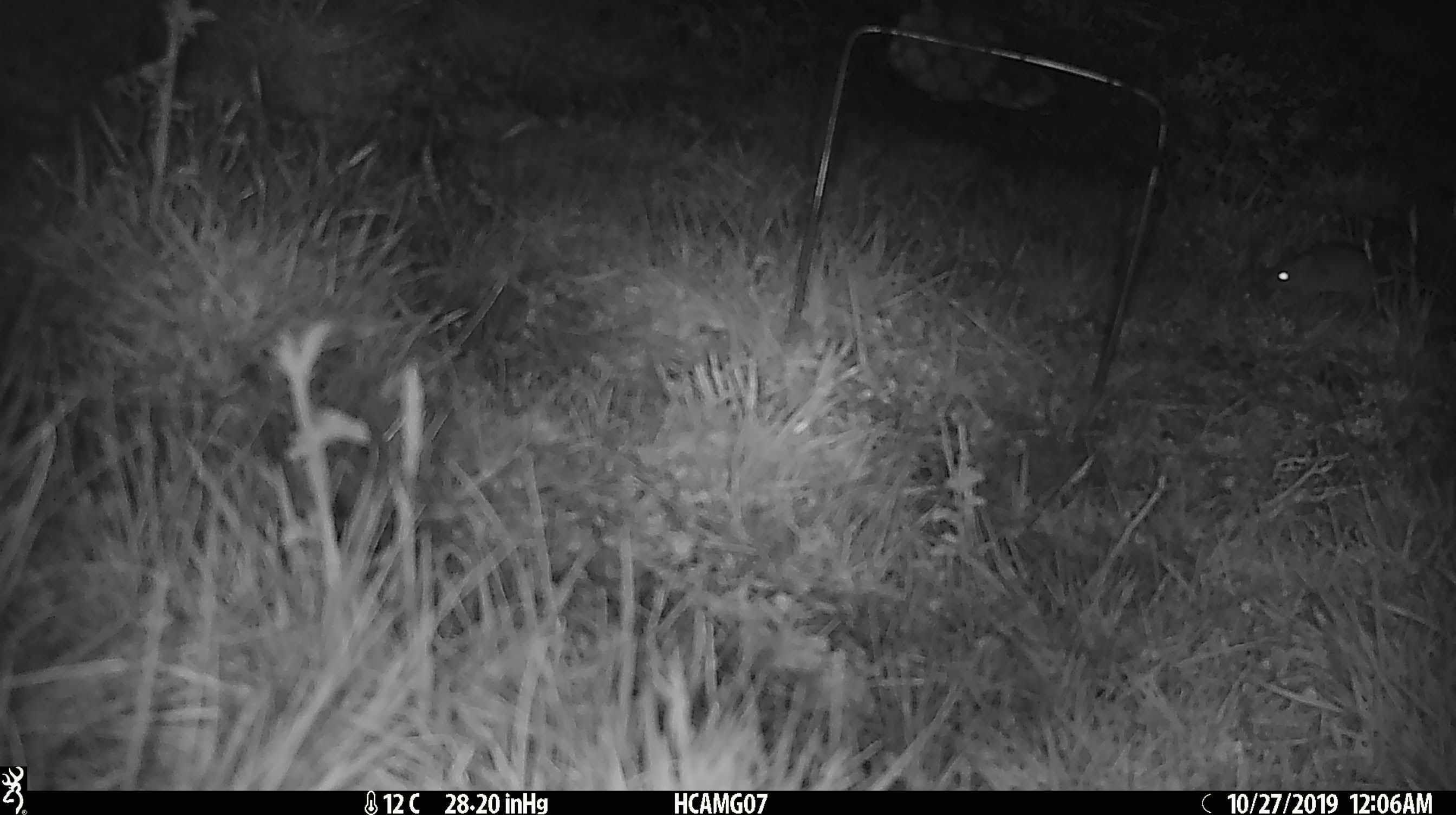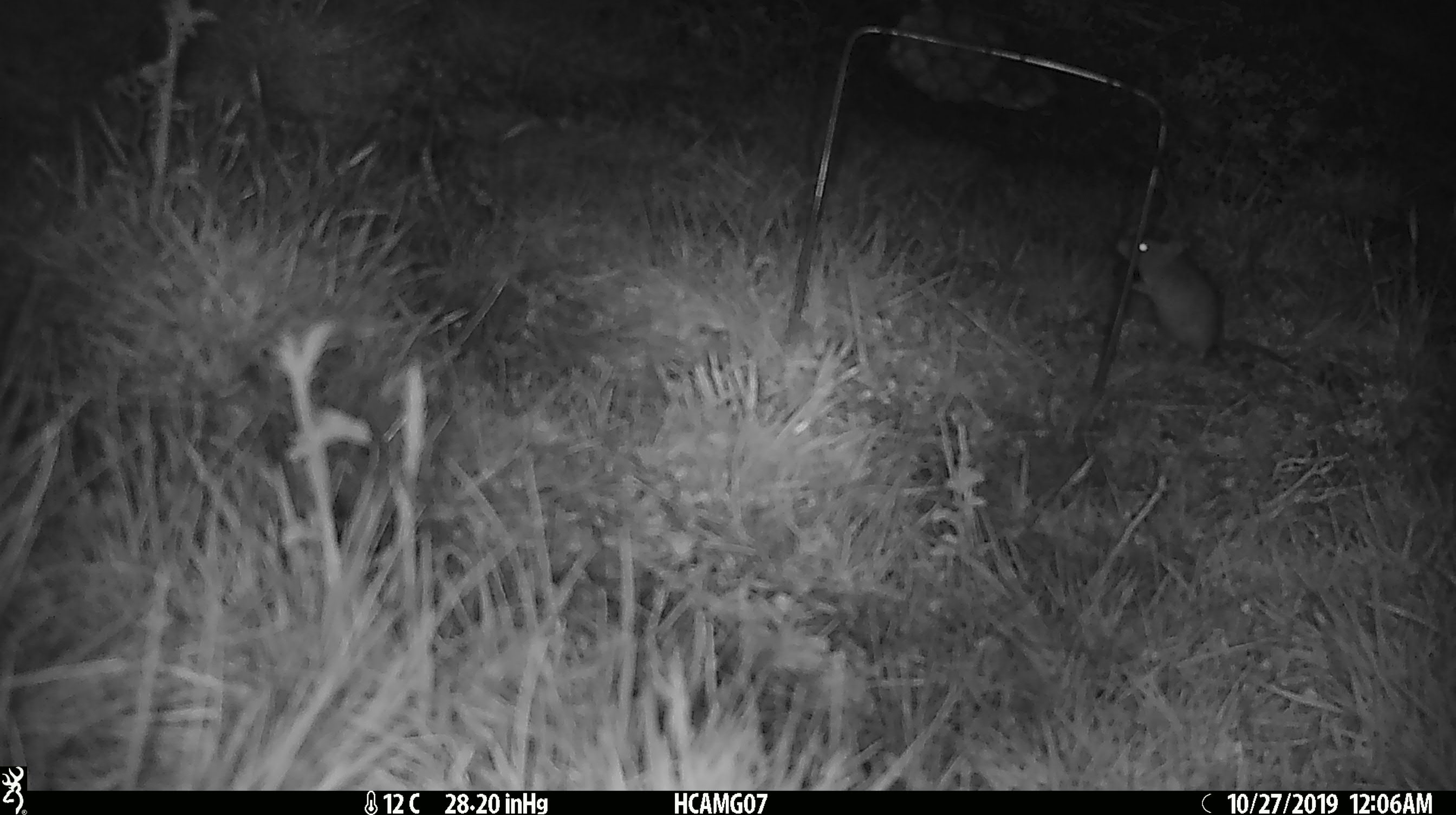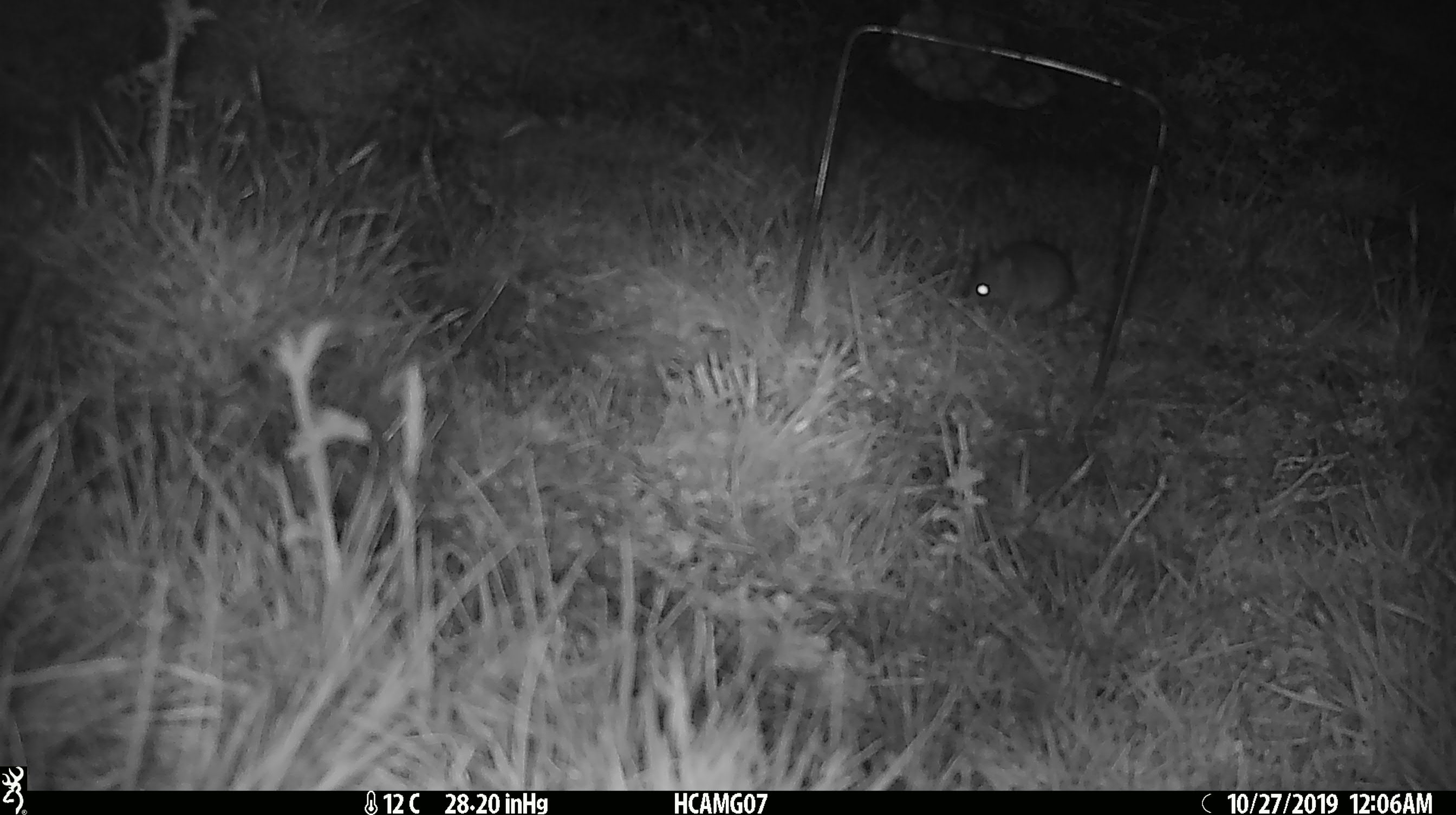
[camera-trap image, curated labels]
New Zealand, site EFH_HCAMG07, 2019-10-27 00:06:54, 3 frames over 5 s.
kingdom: Animalia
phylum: Chordata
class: Mammalia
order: Rodentia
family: Muridae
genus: Mus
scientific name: Mus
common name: mouse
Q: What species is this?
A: Mouse (Mus).